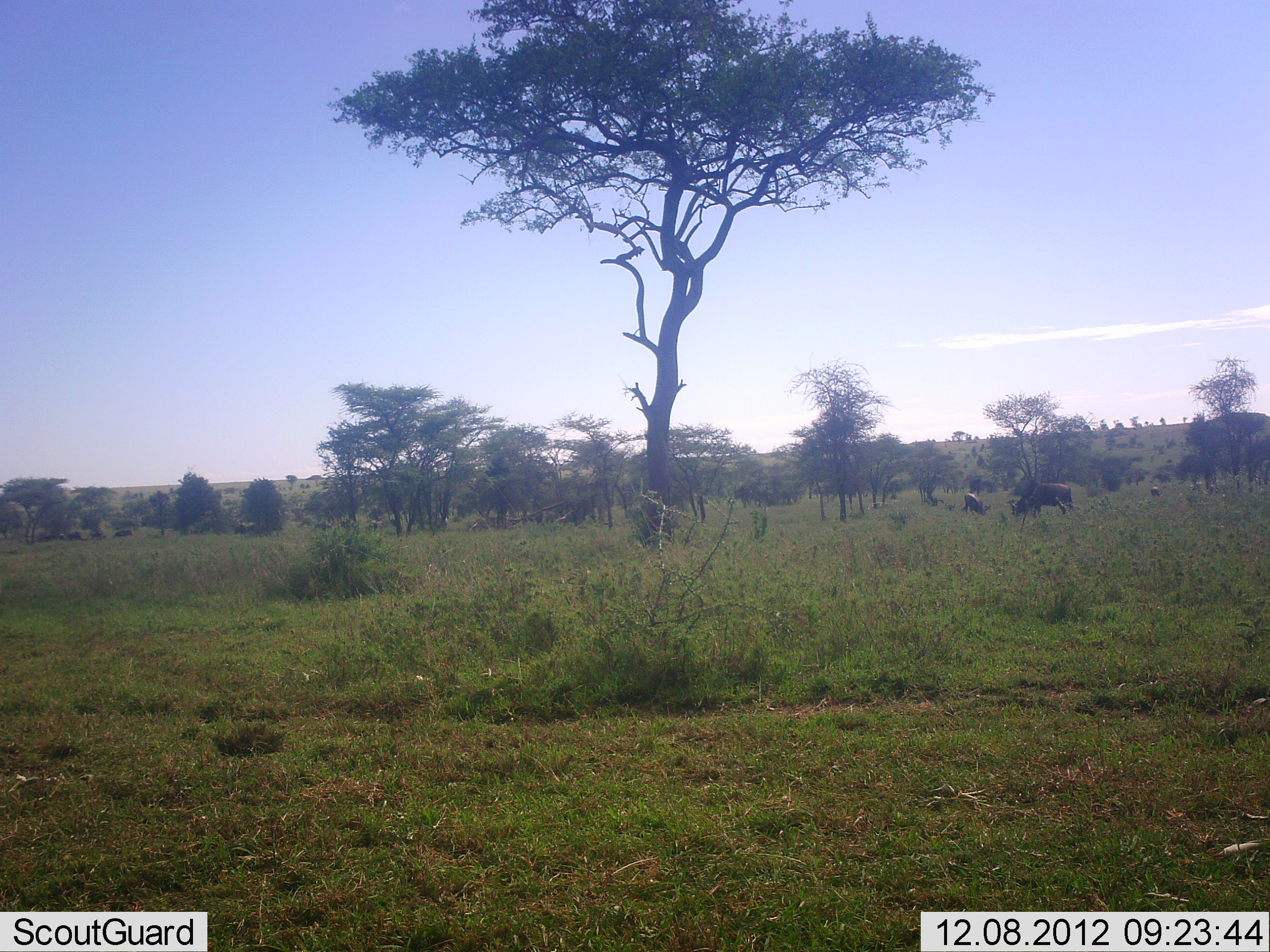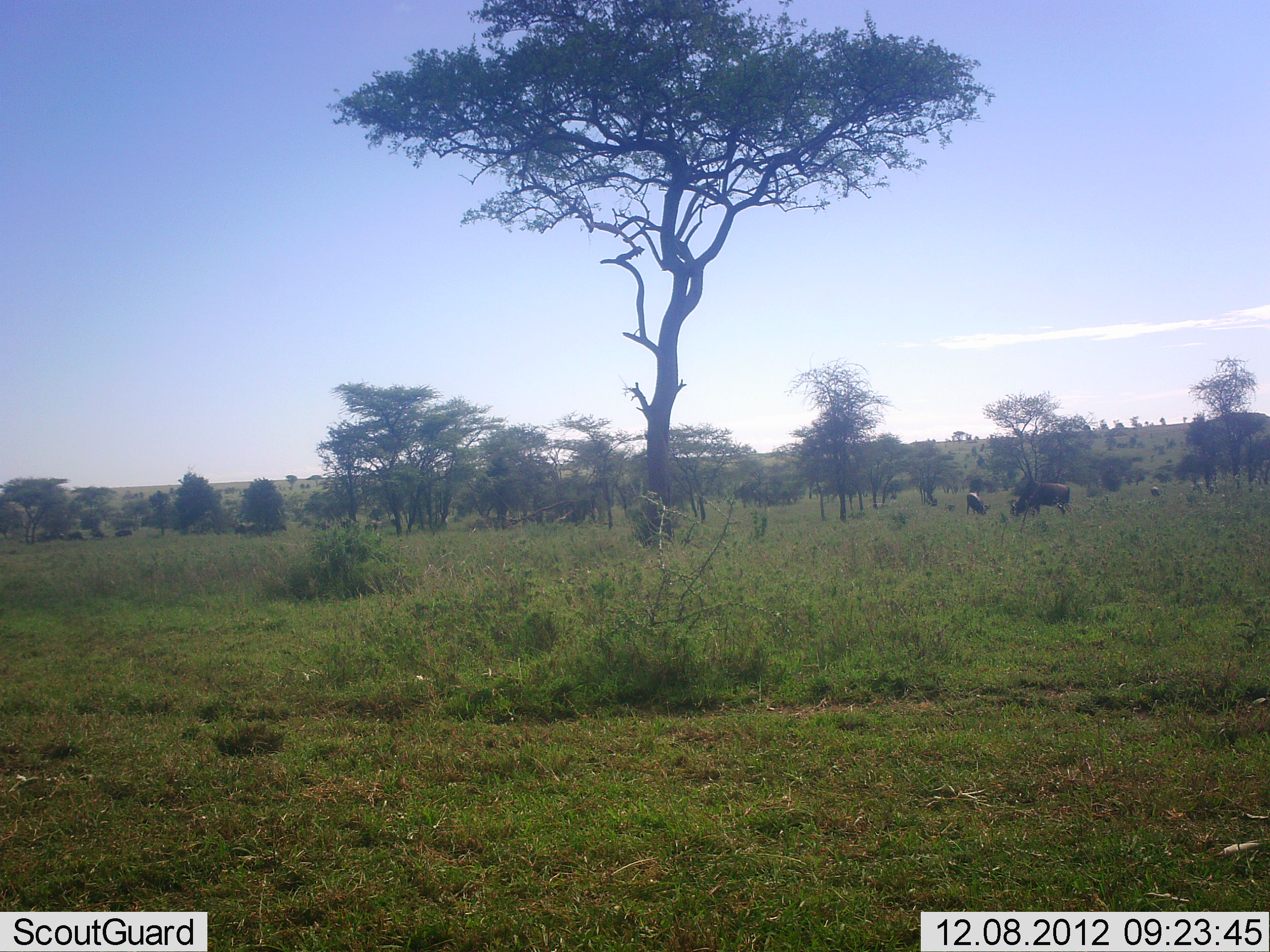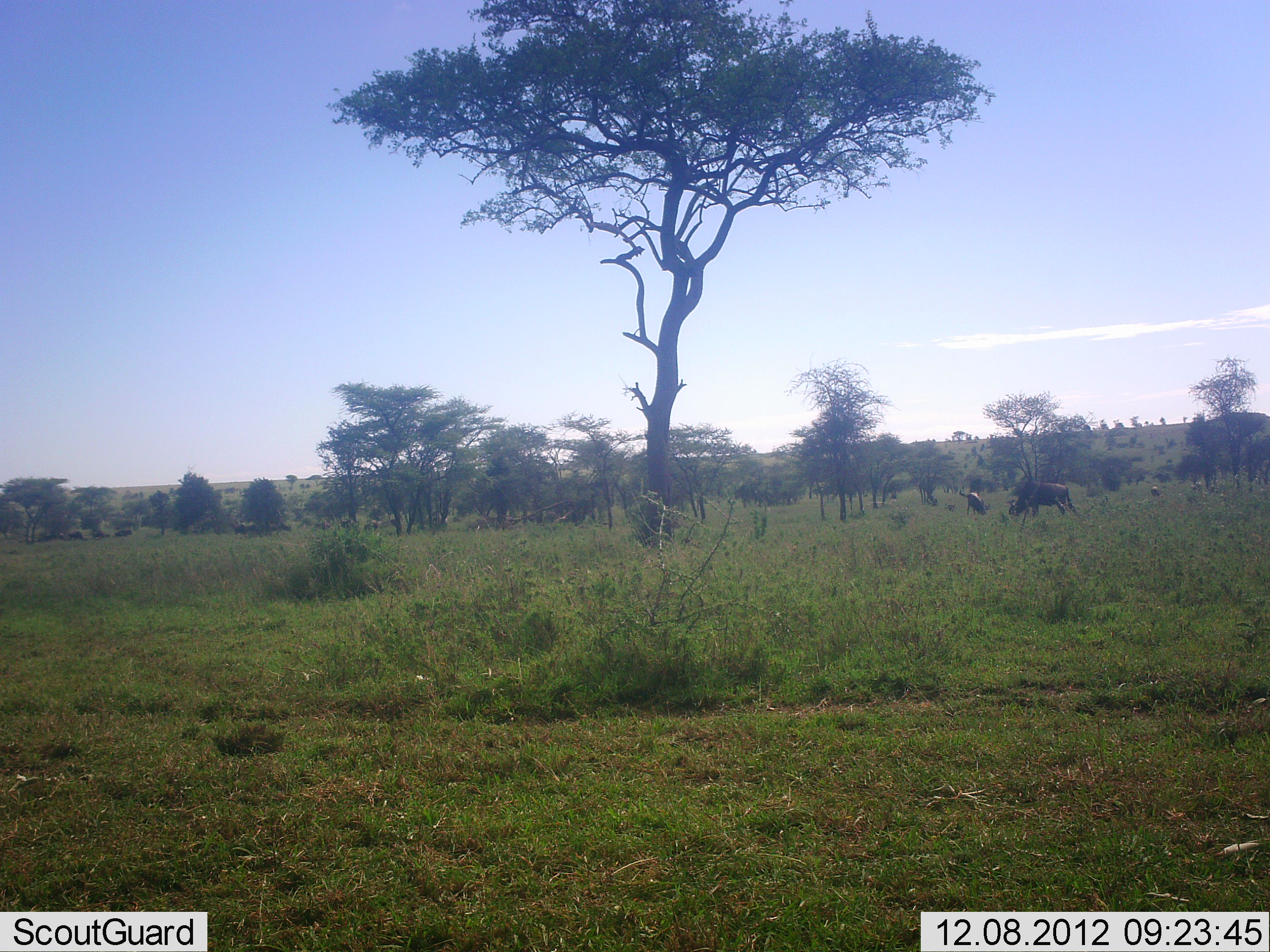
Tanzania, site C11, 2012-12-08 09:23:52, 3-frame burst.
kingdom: Animalia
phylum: Chordata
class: Mammalia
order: Artiodactyla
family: Bovidae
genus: Connochaetes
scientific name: Connochaetes taurinus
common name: blue wildebeest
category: wildebeest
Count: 2.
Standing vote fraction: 36%.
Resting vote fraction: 0%.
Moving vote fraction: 0%.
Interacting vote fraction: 0%.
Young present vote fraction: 7%.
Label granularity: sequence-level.